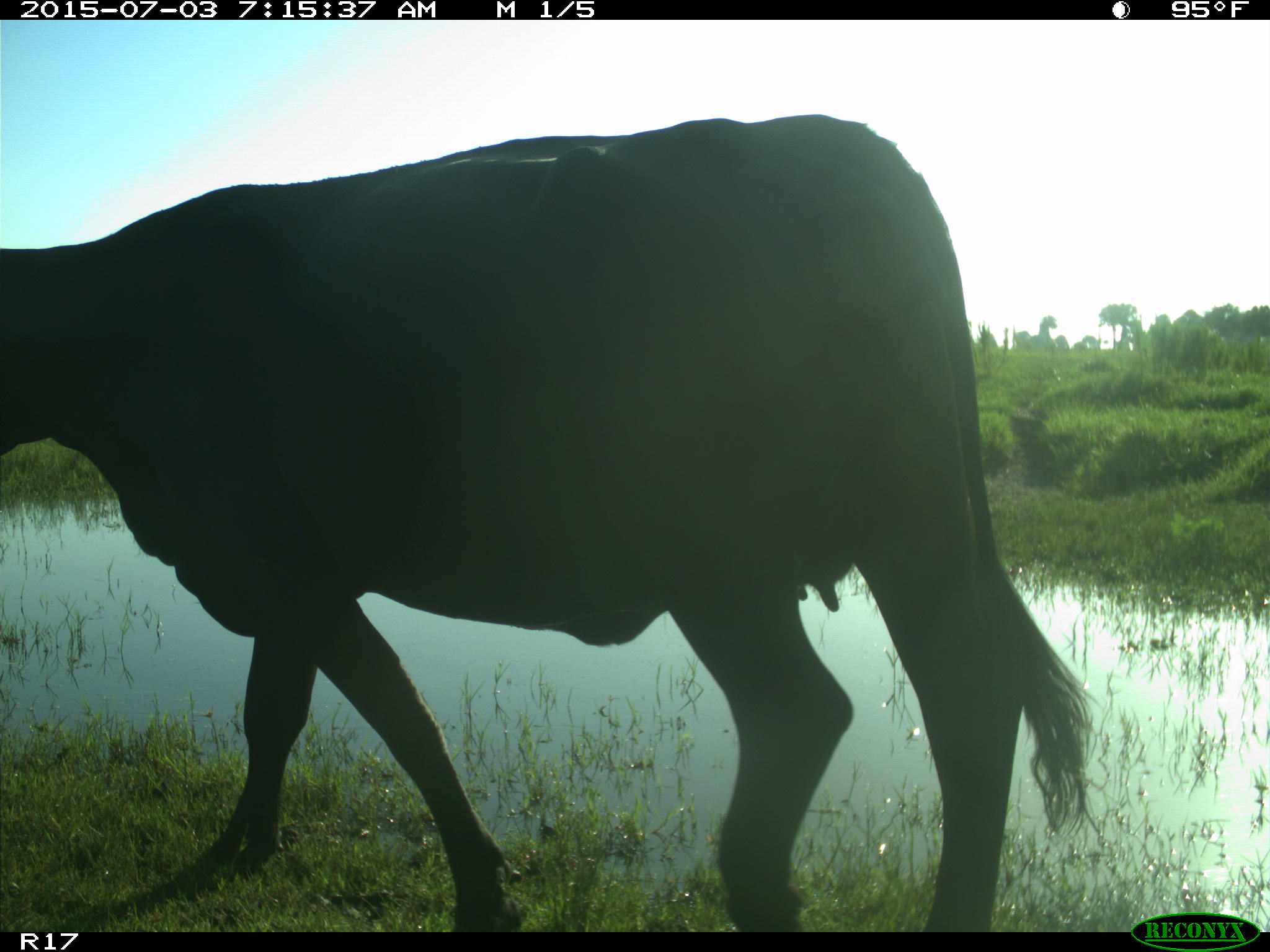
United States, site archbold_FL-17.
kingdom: Animalia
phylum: Chordata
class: Mammalia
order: Artiodactyla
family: Bovidae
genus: Bos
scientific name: Bos taurus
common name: domestic cow